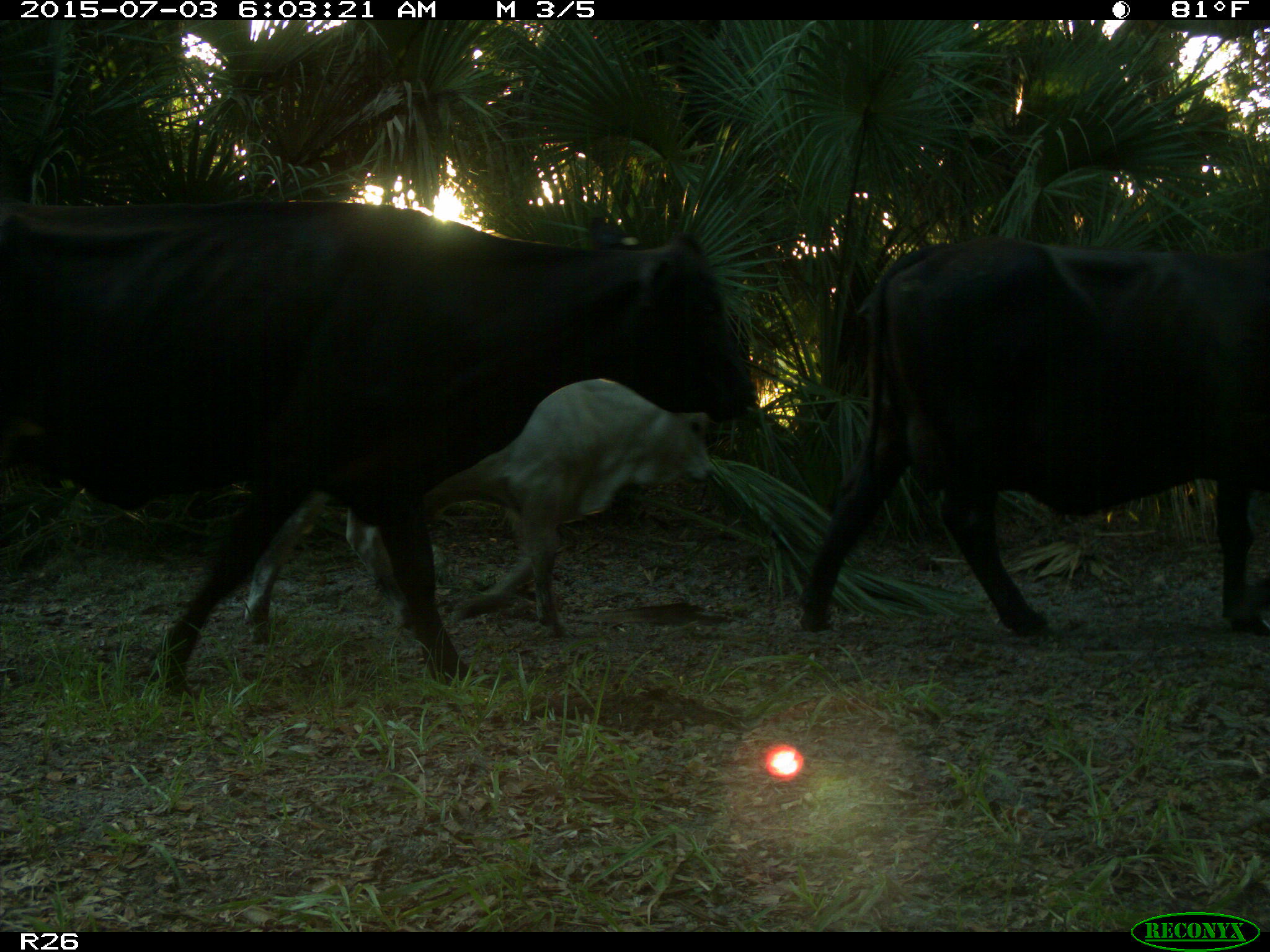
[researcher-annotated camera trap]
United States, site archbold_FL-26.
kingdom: Animalia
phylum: Chordata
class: Mammalia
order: Artiodactyla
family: Bovidae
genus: Bos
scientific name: Bos taurus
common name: domestic cow